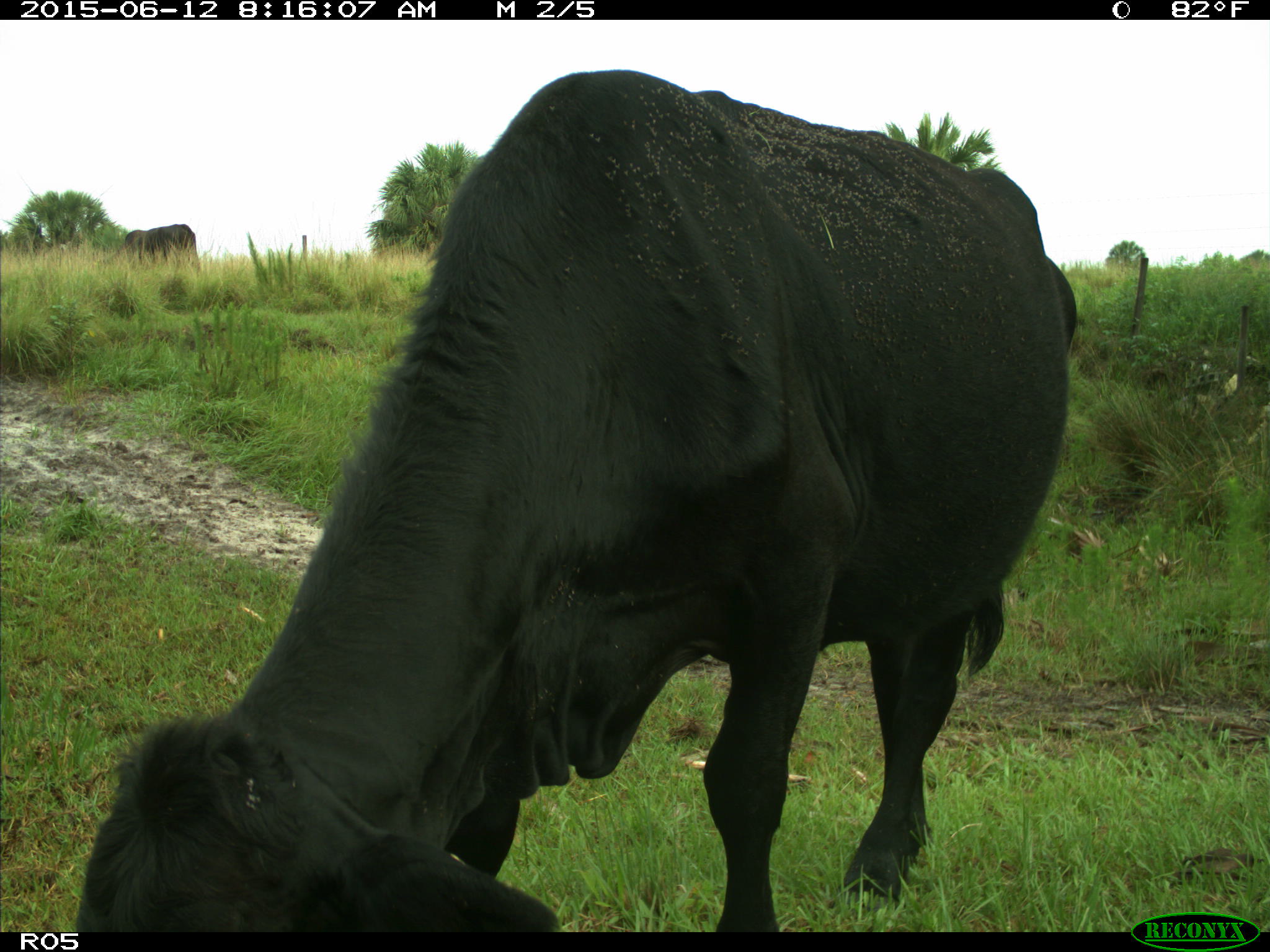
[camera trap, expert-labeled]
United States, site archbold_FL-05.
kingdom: Animalia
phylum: Chordata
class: Mammalia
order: Artiodactyla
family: Bovidae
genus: Bos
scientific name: Bos taurus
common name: domestic cow